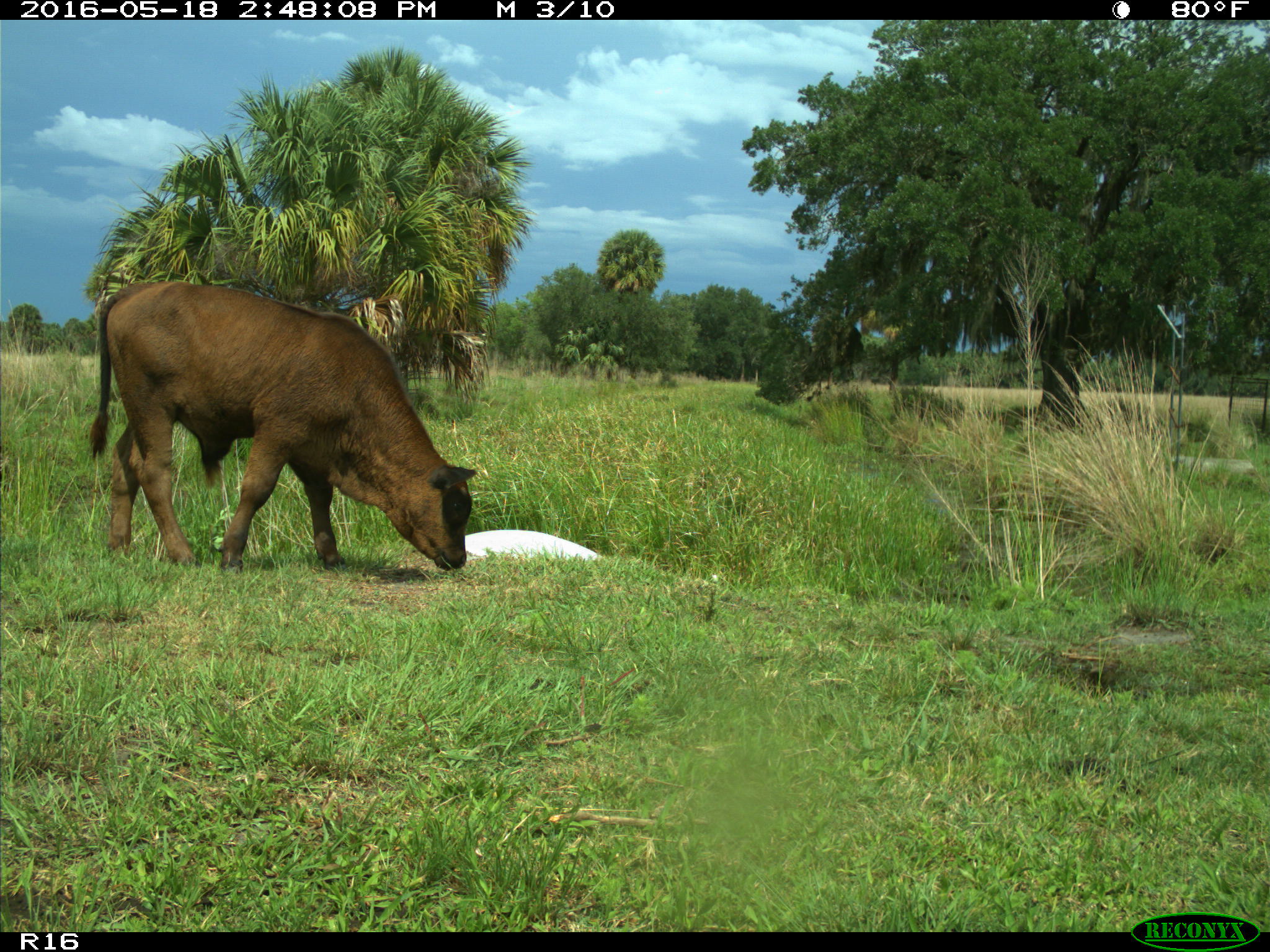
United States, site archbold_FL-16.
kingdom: Animalia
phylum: Chordata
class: Mammalia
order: Artiodactyla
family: Bovidae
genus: Bos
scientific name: Bos taurus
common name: domestic cow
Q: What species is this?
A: Bos taurus (domestic cow).